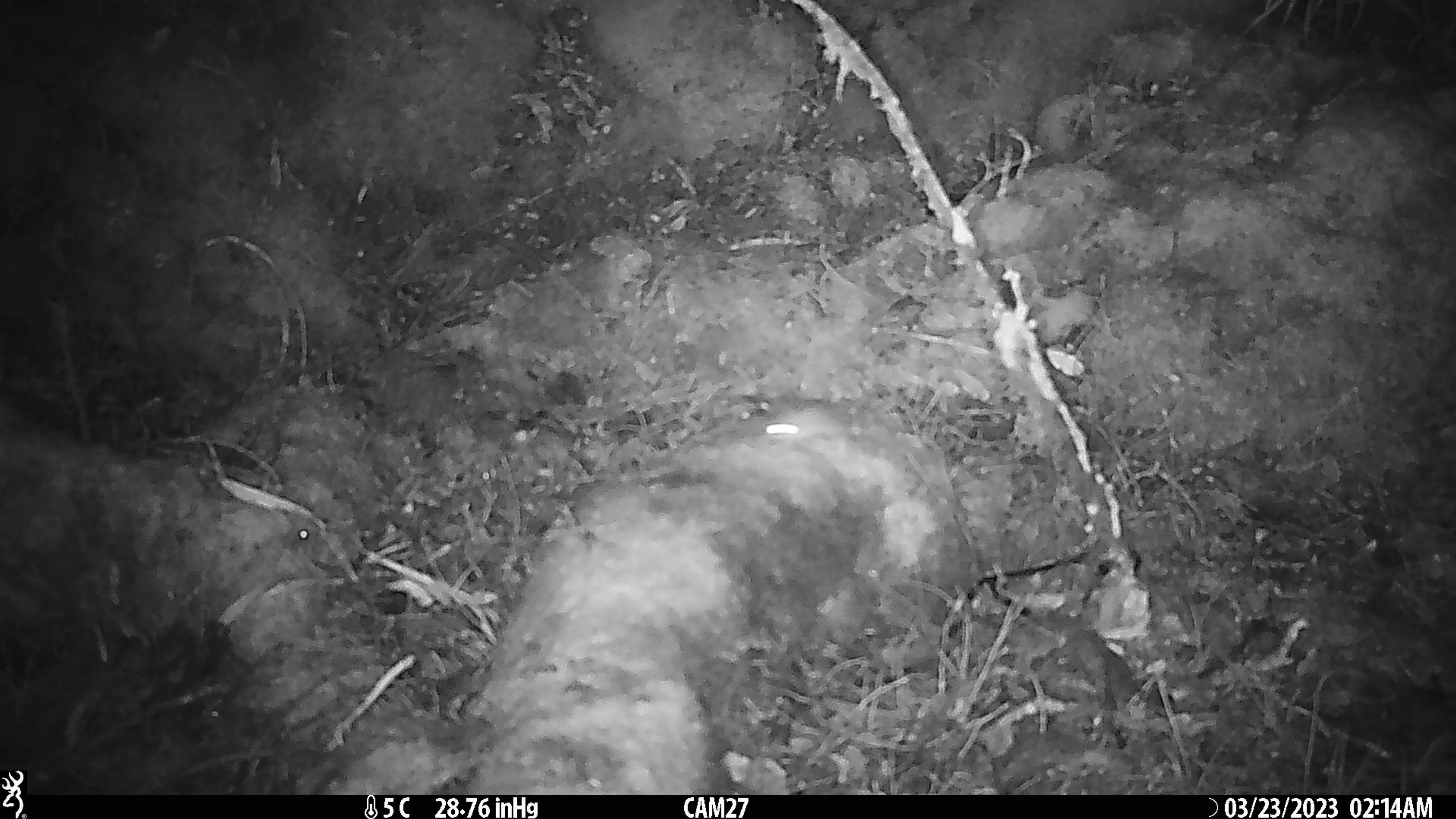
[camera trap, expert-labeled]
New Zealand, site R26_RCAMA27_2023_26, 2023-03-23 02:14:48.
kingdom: Animalia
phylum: Chordata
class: Mammalia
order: Rodentia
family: Muridae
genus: Mus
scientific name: Mus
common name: mouse